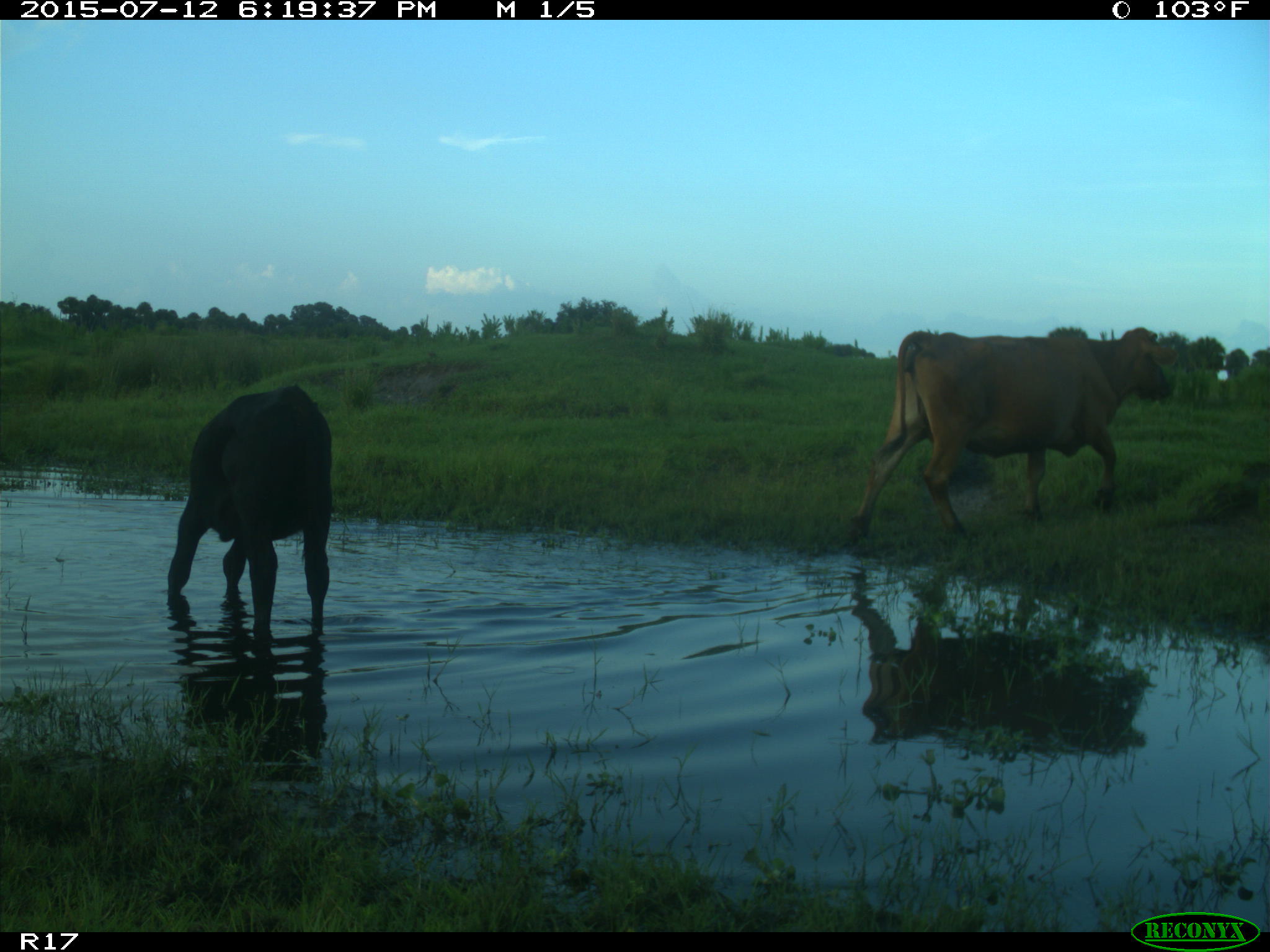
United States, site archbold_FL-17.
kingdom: Animalia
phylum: Chordata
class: Mammalia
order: Artiodactyla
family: Bovidae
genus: Bos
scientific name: Bos taurus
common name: domestic cow